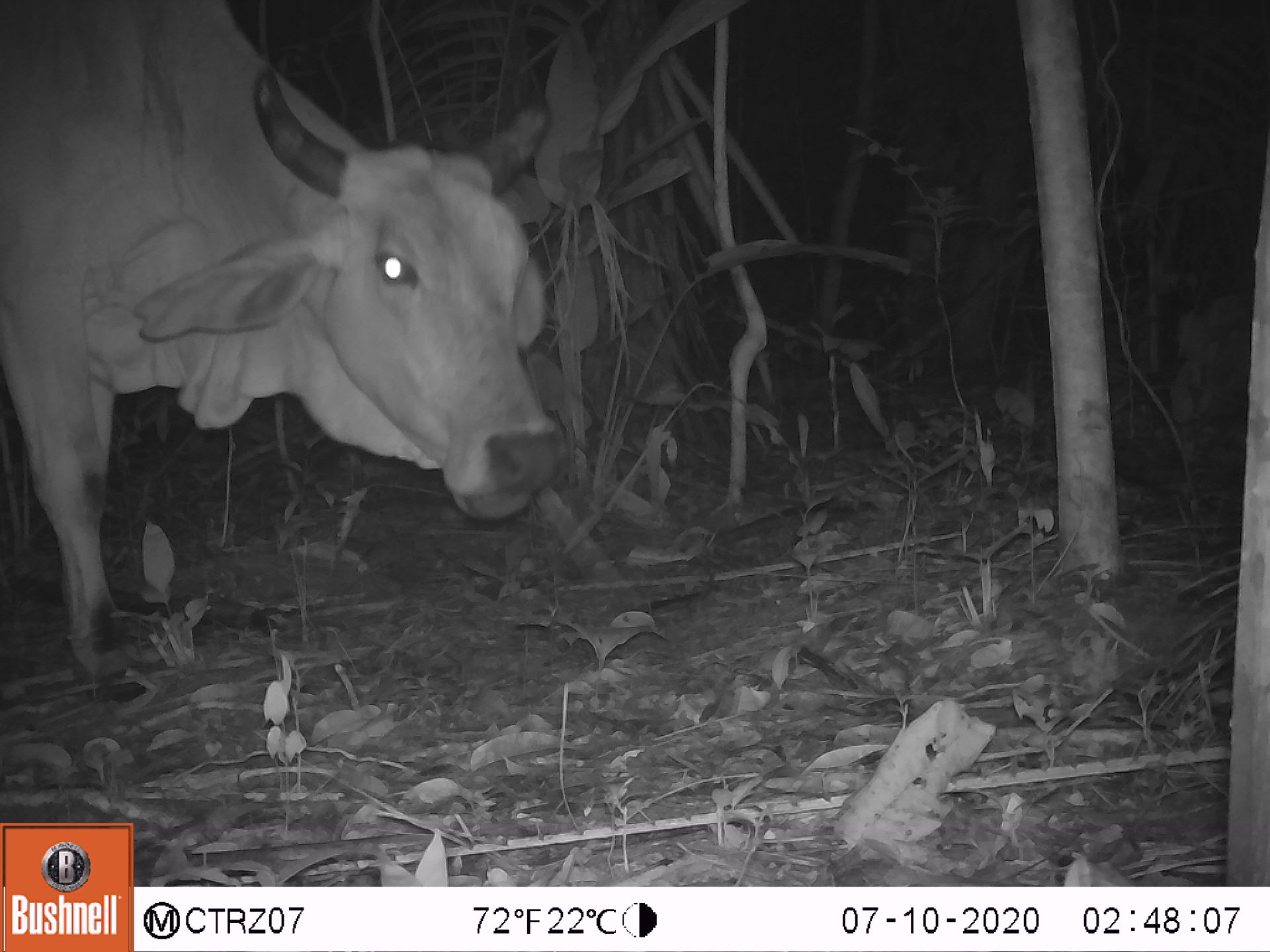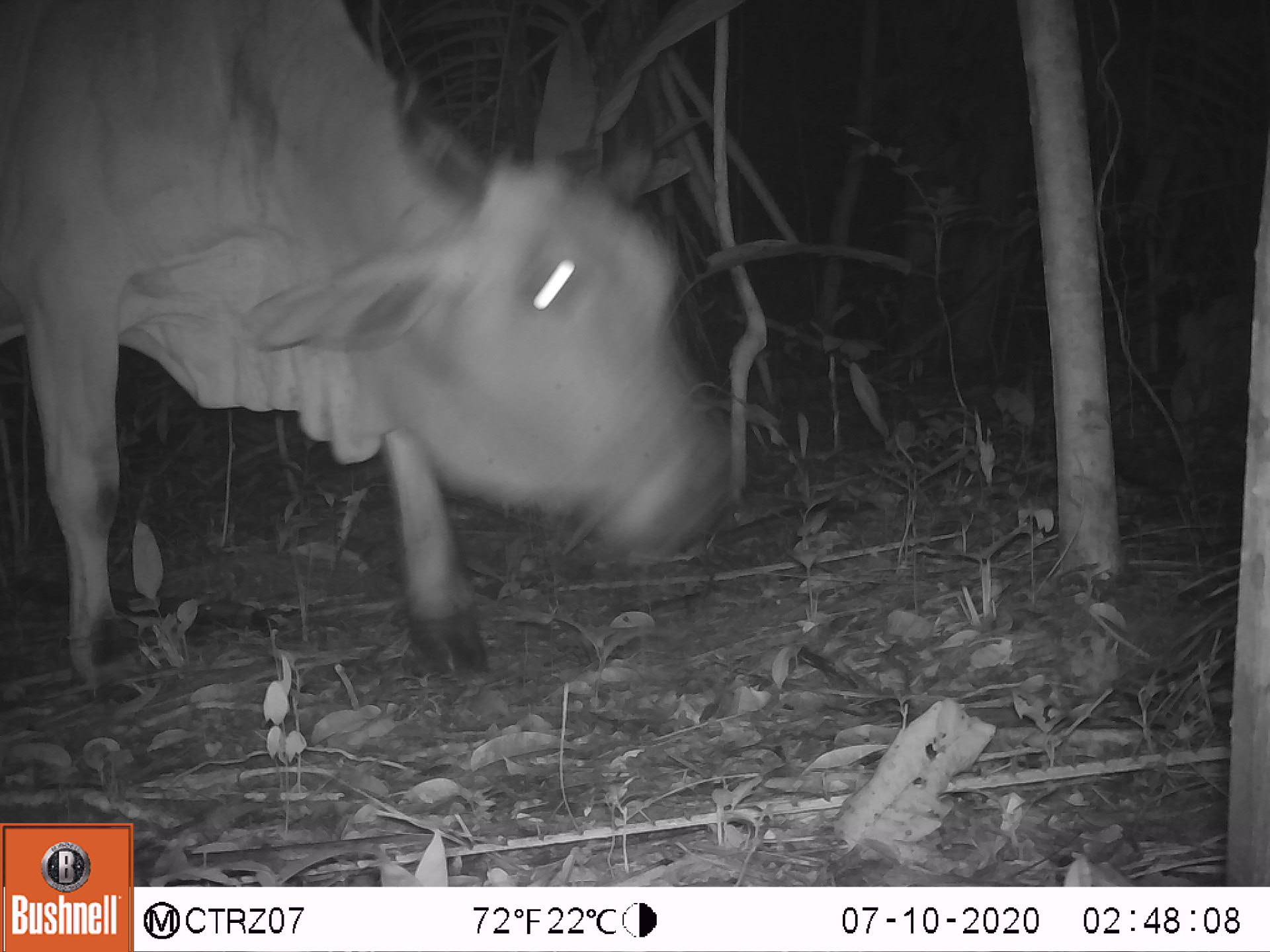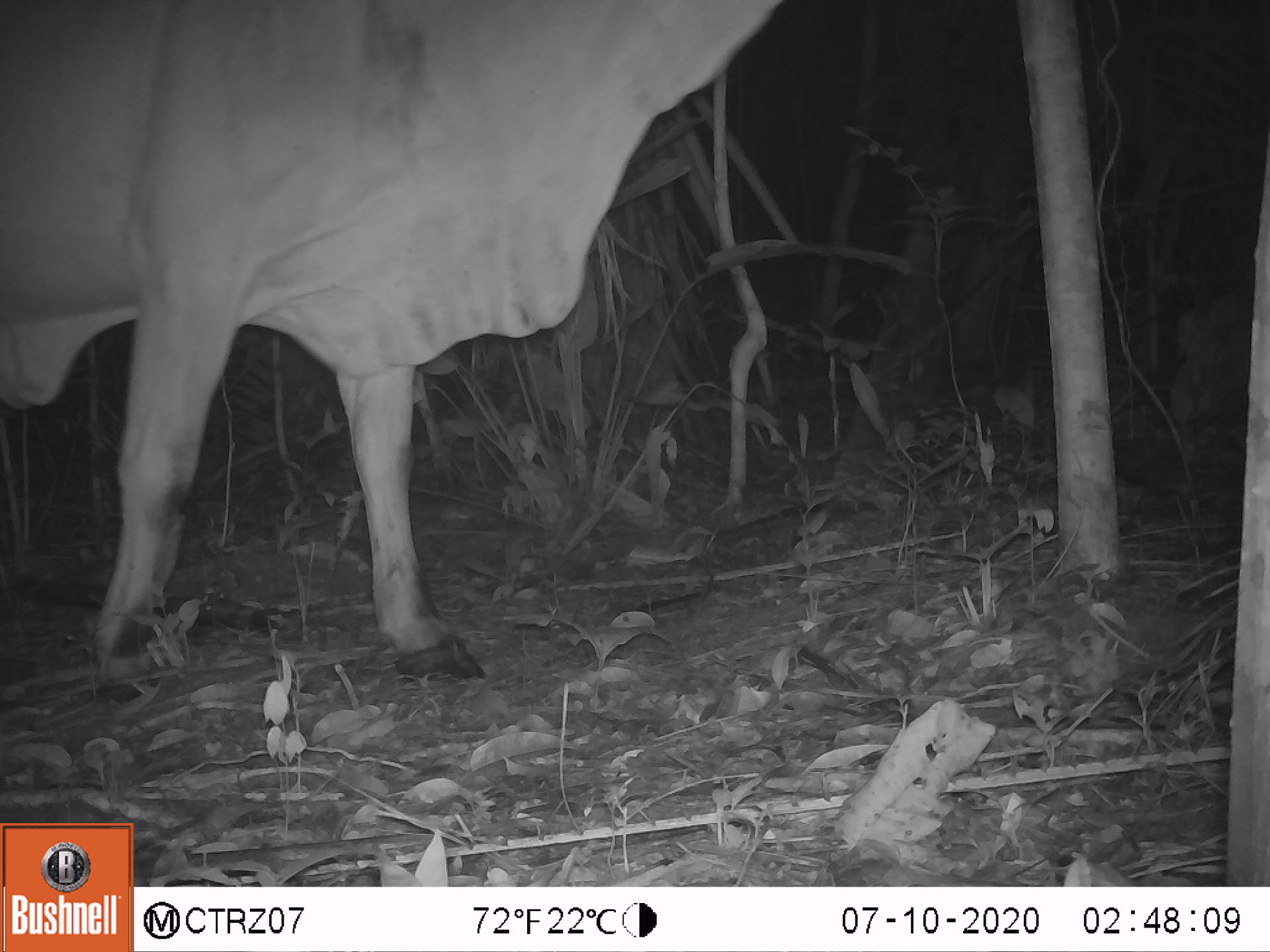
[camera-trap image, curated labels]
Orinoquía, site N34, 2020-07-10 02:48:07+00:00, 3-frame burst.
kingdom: Animalia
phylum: Chordata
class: Mammalia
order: Artiodactyla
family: Bovidae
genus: Bos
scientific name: Bos taurus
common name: cow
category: cattle